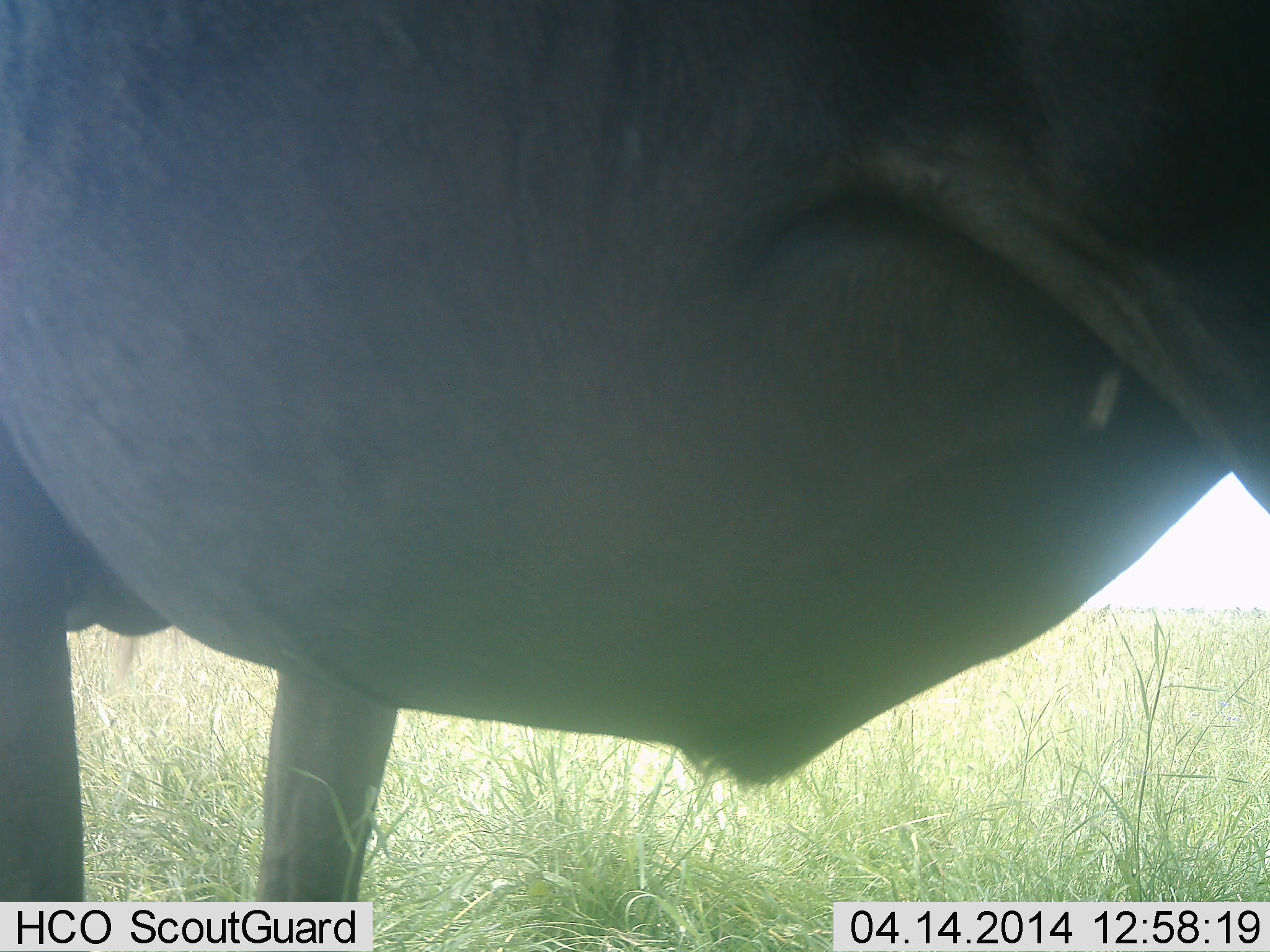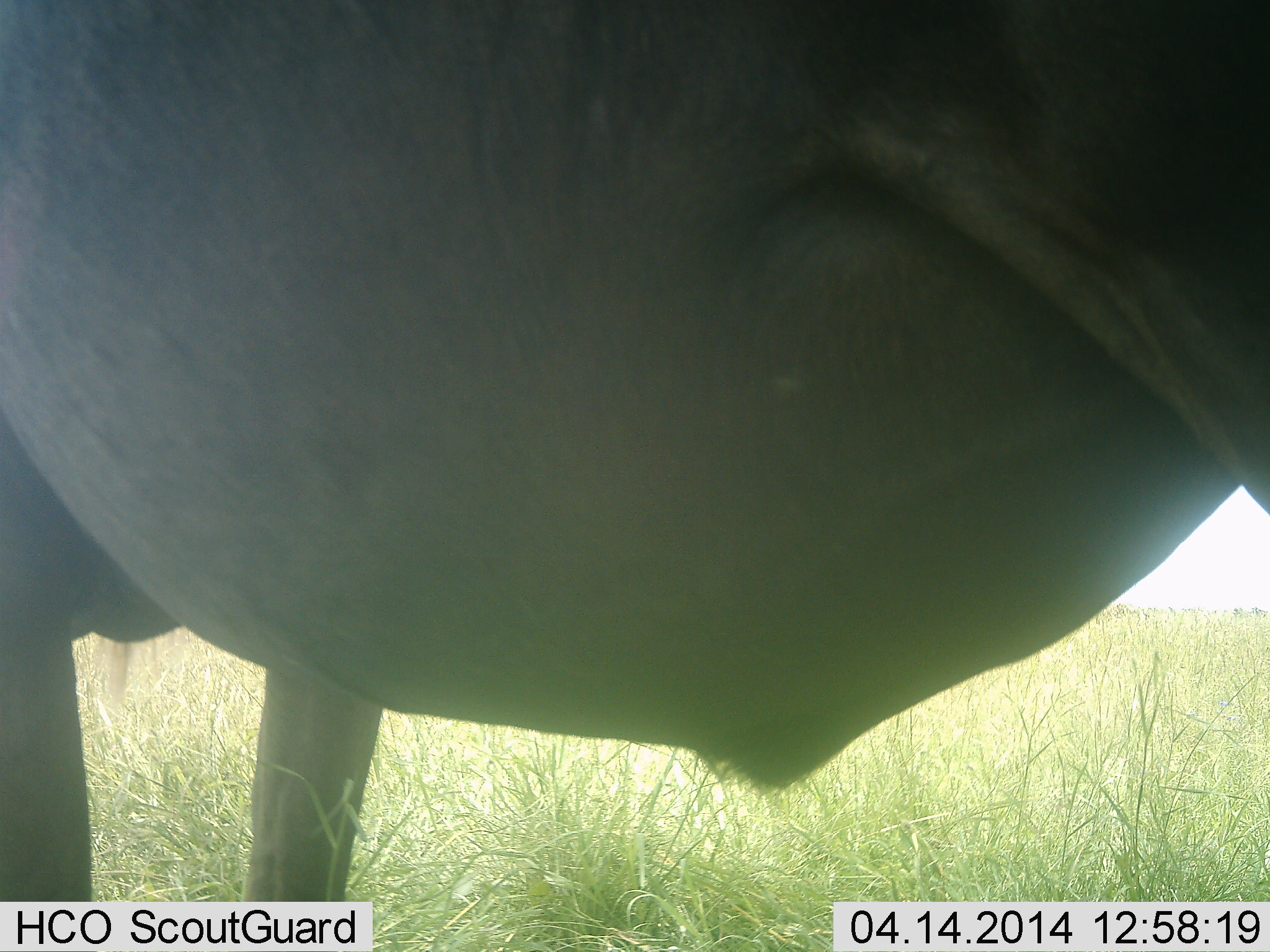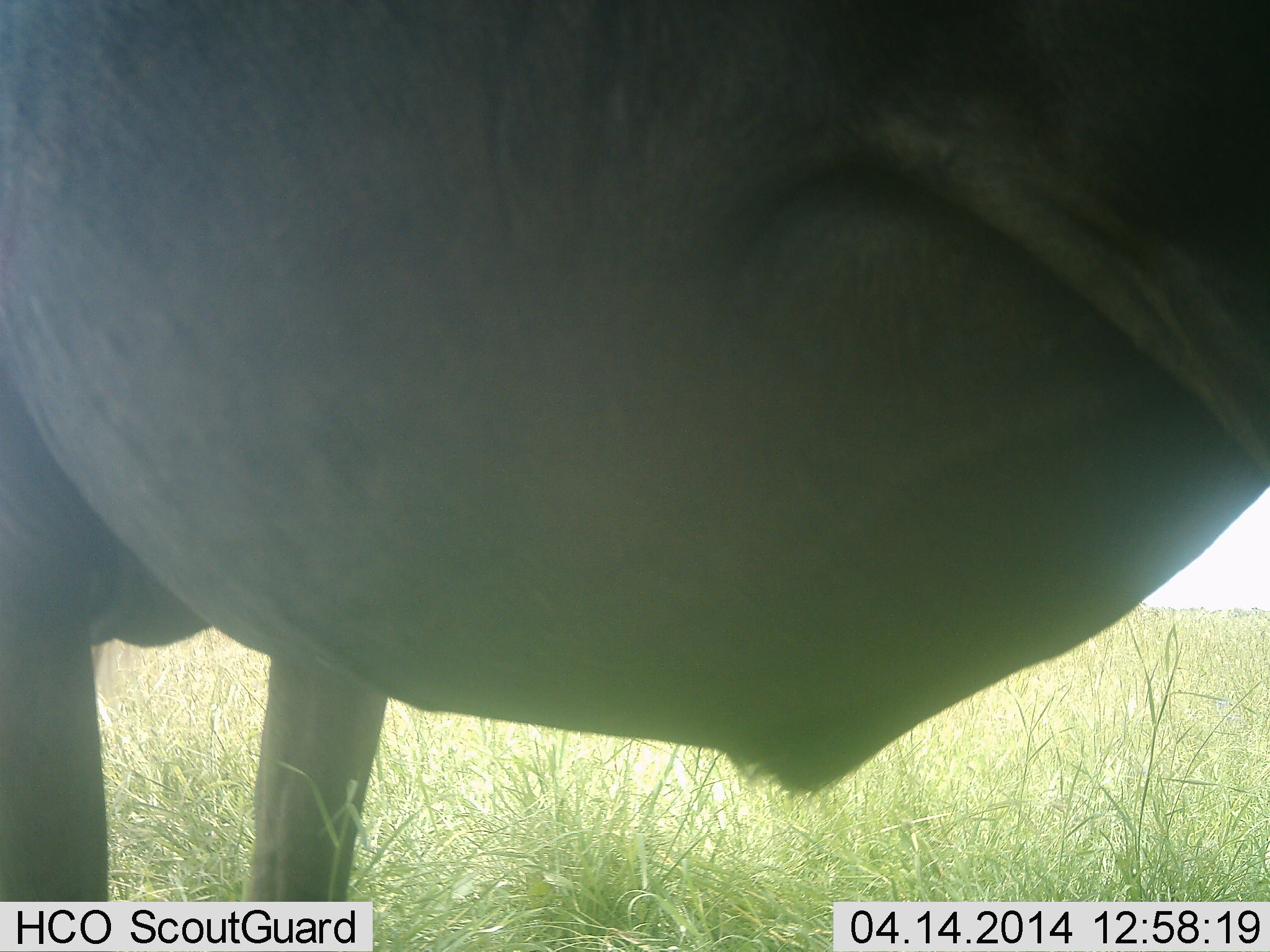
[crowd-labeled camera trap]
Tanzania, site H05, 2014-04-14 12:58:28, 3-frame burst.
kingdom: Animalia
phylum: Chordata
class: Mammalia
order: Artiodactyla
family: Bovidae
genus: Connochaetes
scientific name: Connochaetes taurinus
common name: blue wildebeest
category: wildebeest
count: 1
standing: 100%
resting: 0%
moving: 0%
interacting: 0%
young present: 0%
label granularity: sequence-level